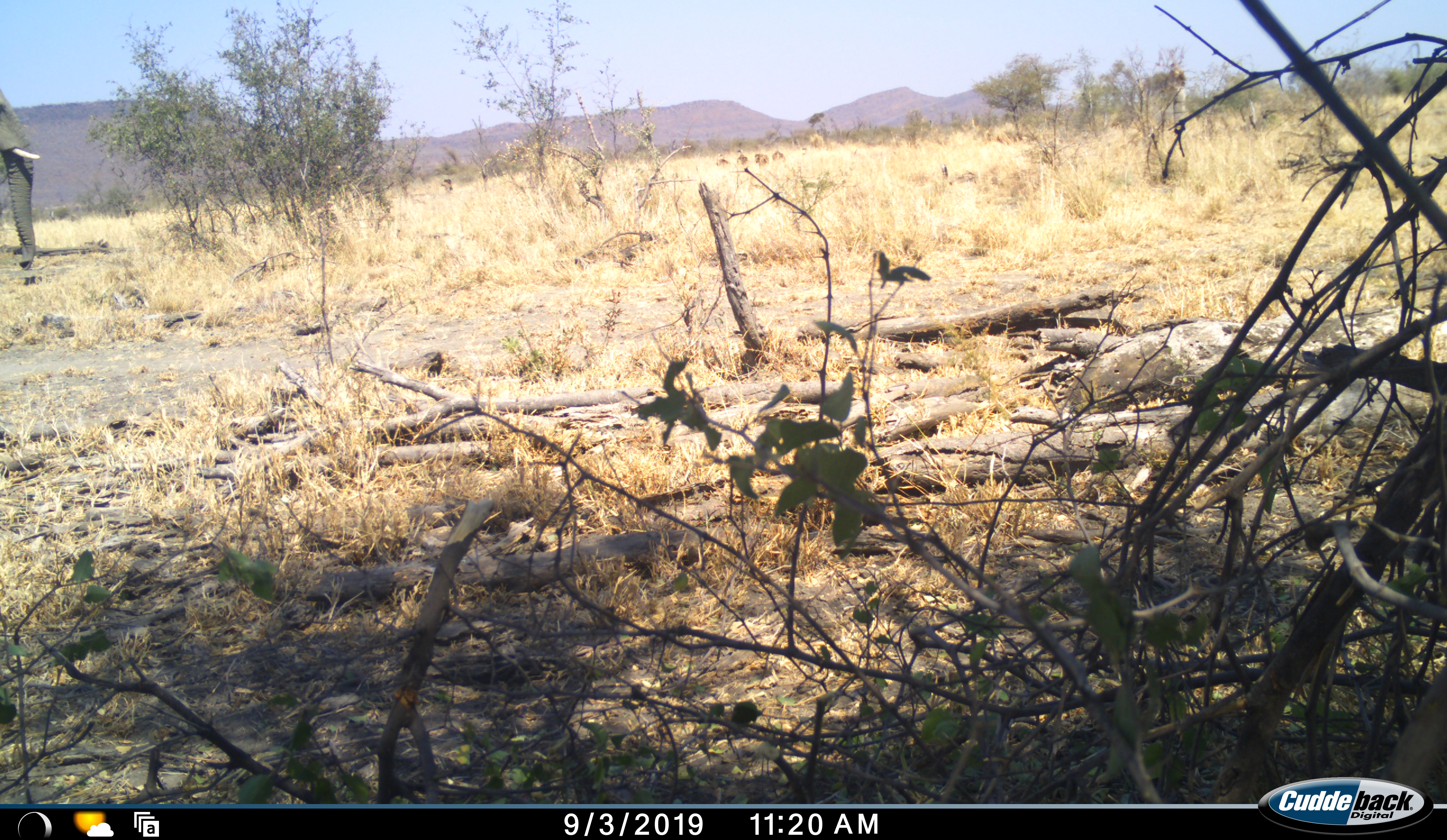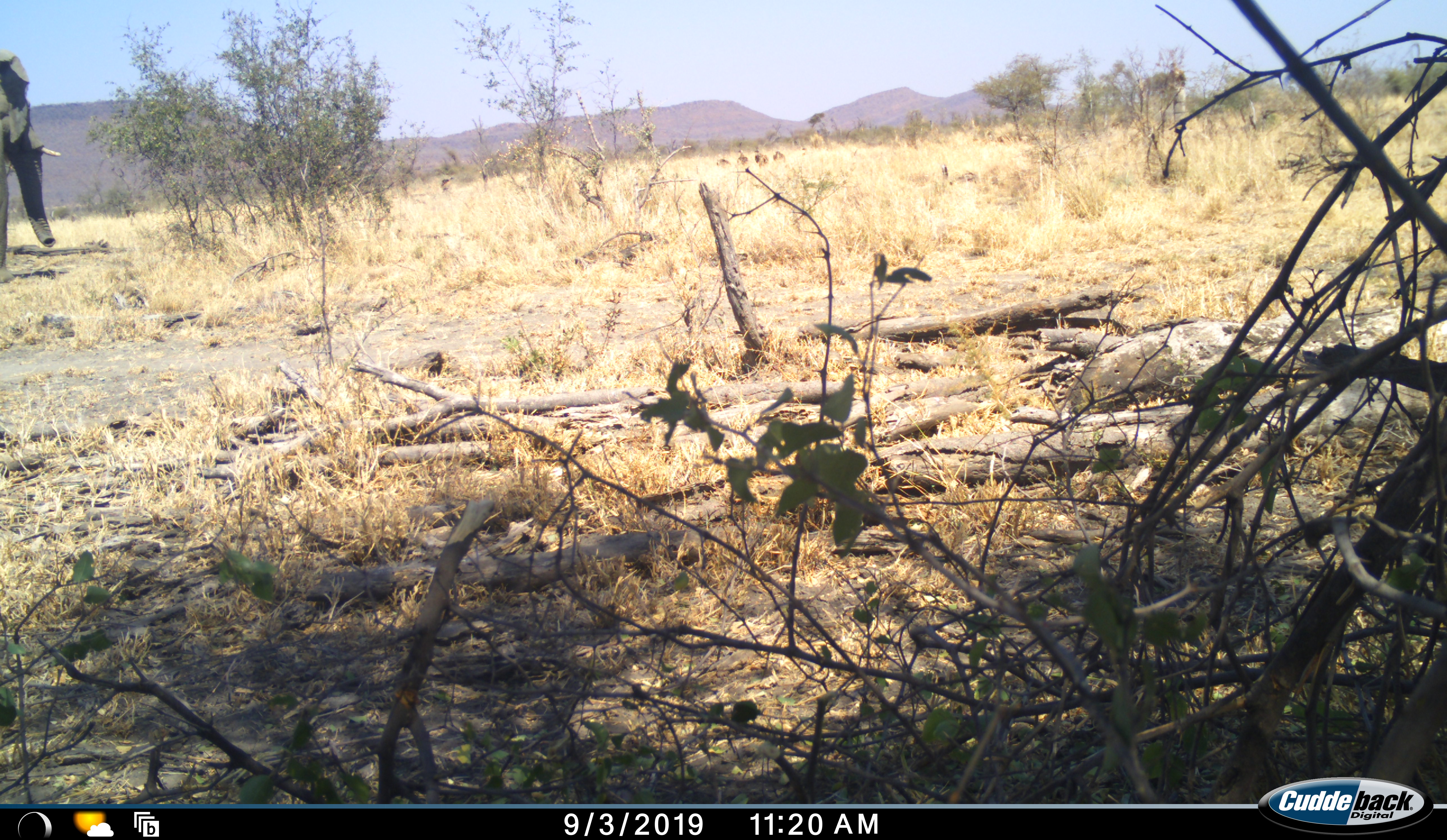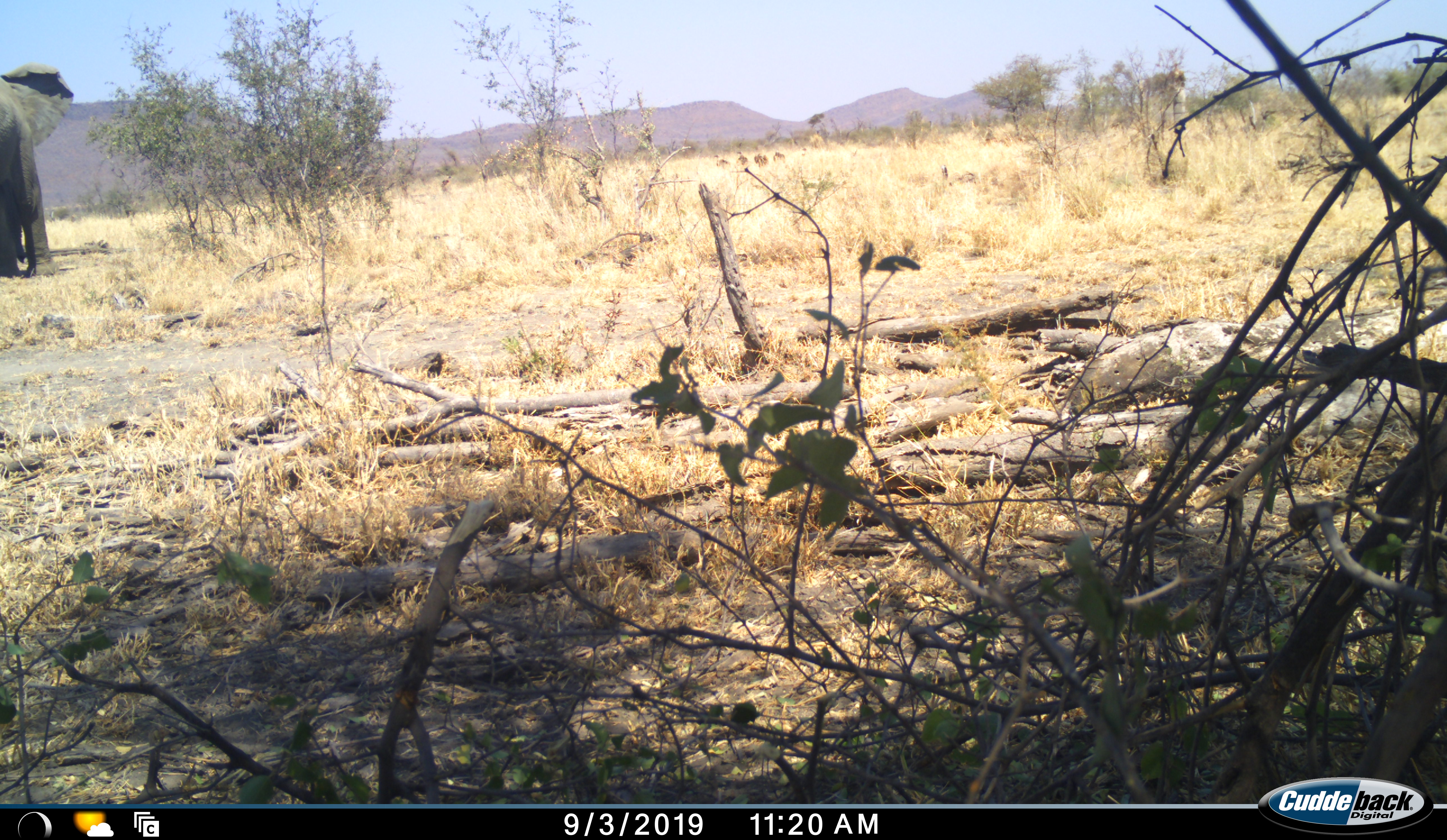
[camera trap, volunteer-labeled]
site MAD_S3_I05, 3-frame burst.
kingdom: Animalia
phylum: Chordata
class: Mammalia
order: Proboscidea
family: Elephantidae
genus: Loxodonta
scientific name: Loxodonta africana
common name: african bush elephant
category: elephant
Elephant (african bush elephant) (Loxodonta africana), count 1. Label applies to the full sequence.